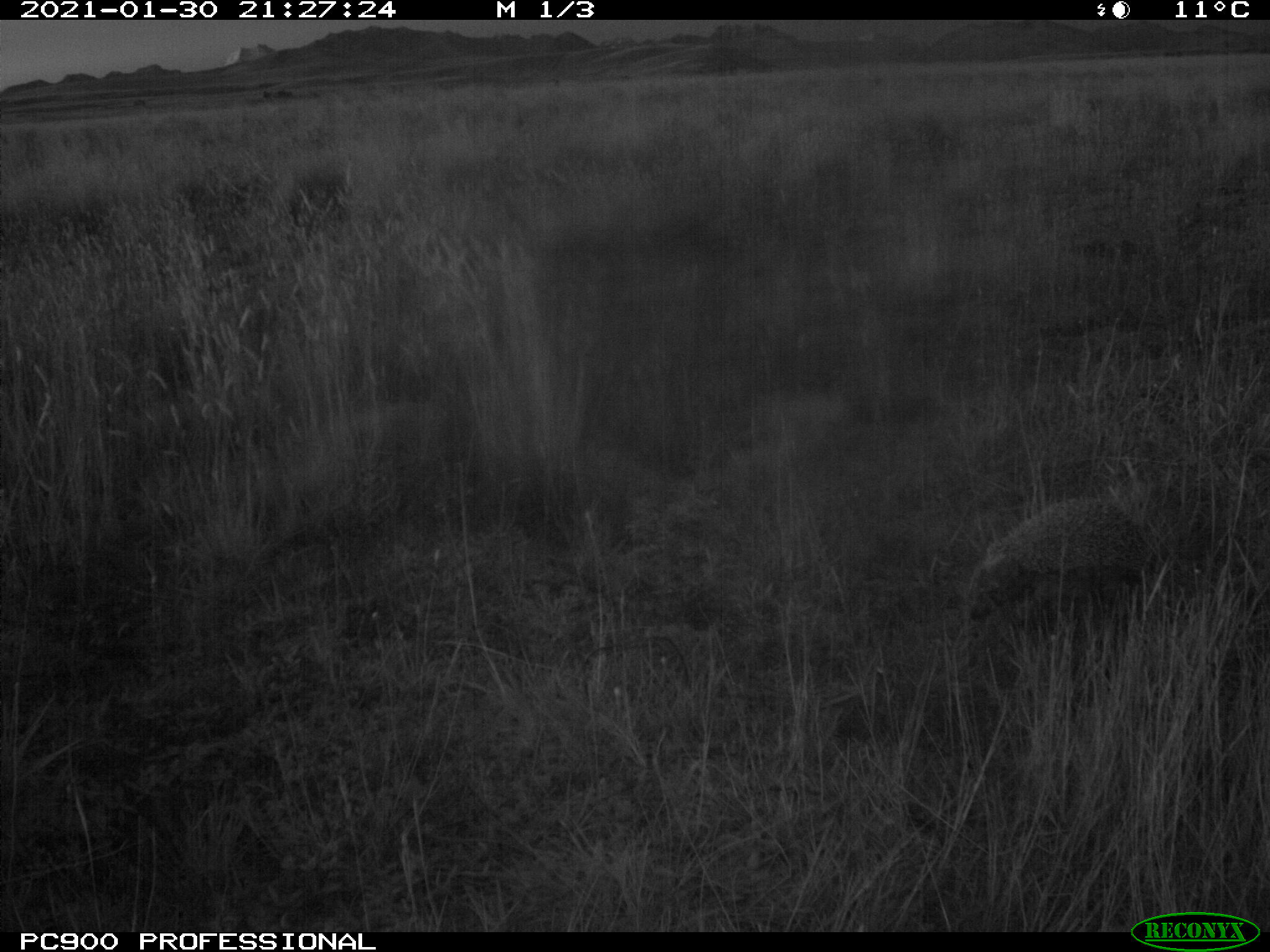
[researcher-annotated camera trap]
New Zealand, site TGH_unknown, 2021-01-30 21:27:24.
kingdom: Animalia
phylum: Chordata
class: Mammalia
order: Eulipotyphla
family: Erinaceidae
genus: Erinaceus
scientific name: Erinaceus europaeus europaeus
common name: european hedgehog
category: hedgehog